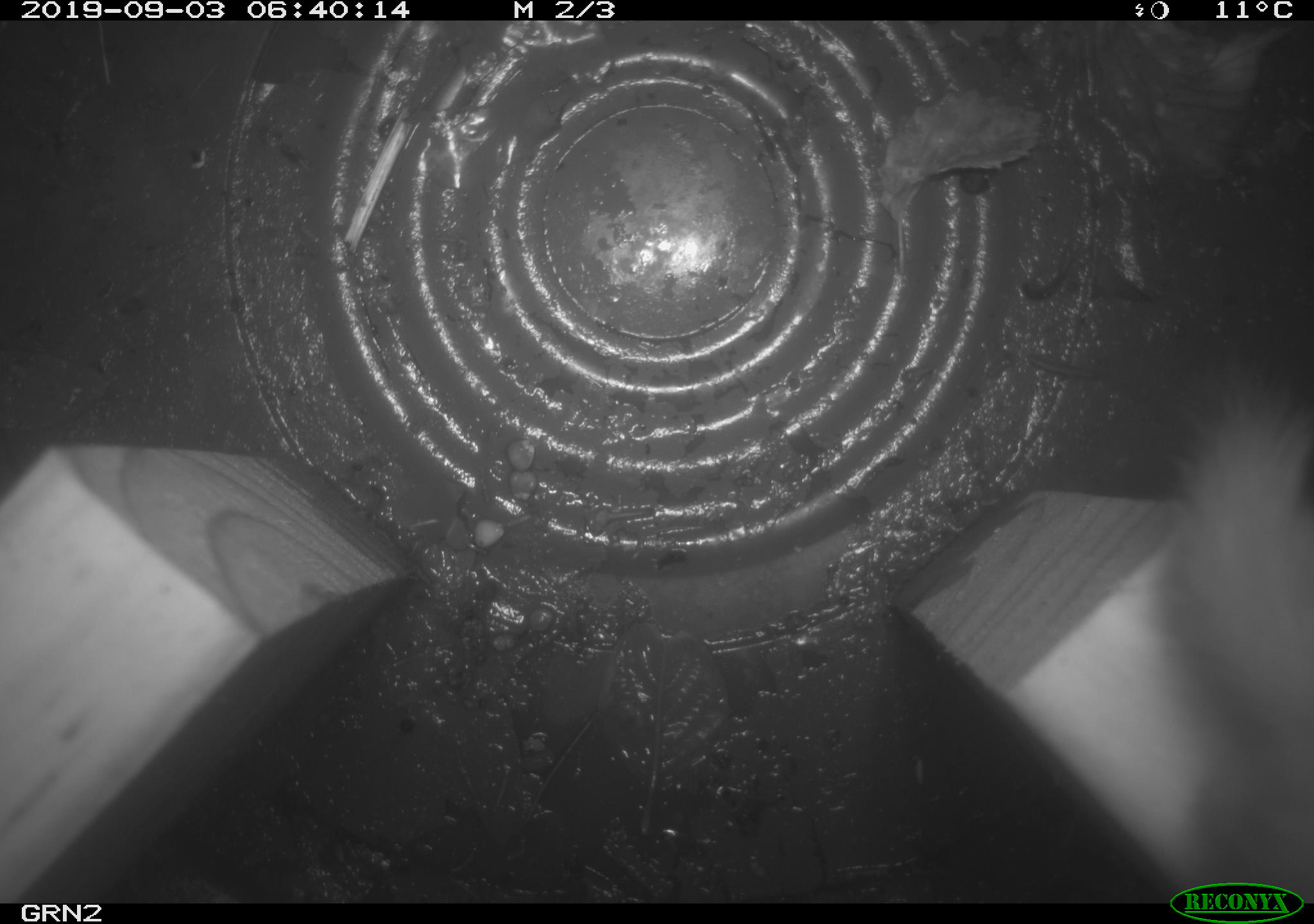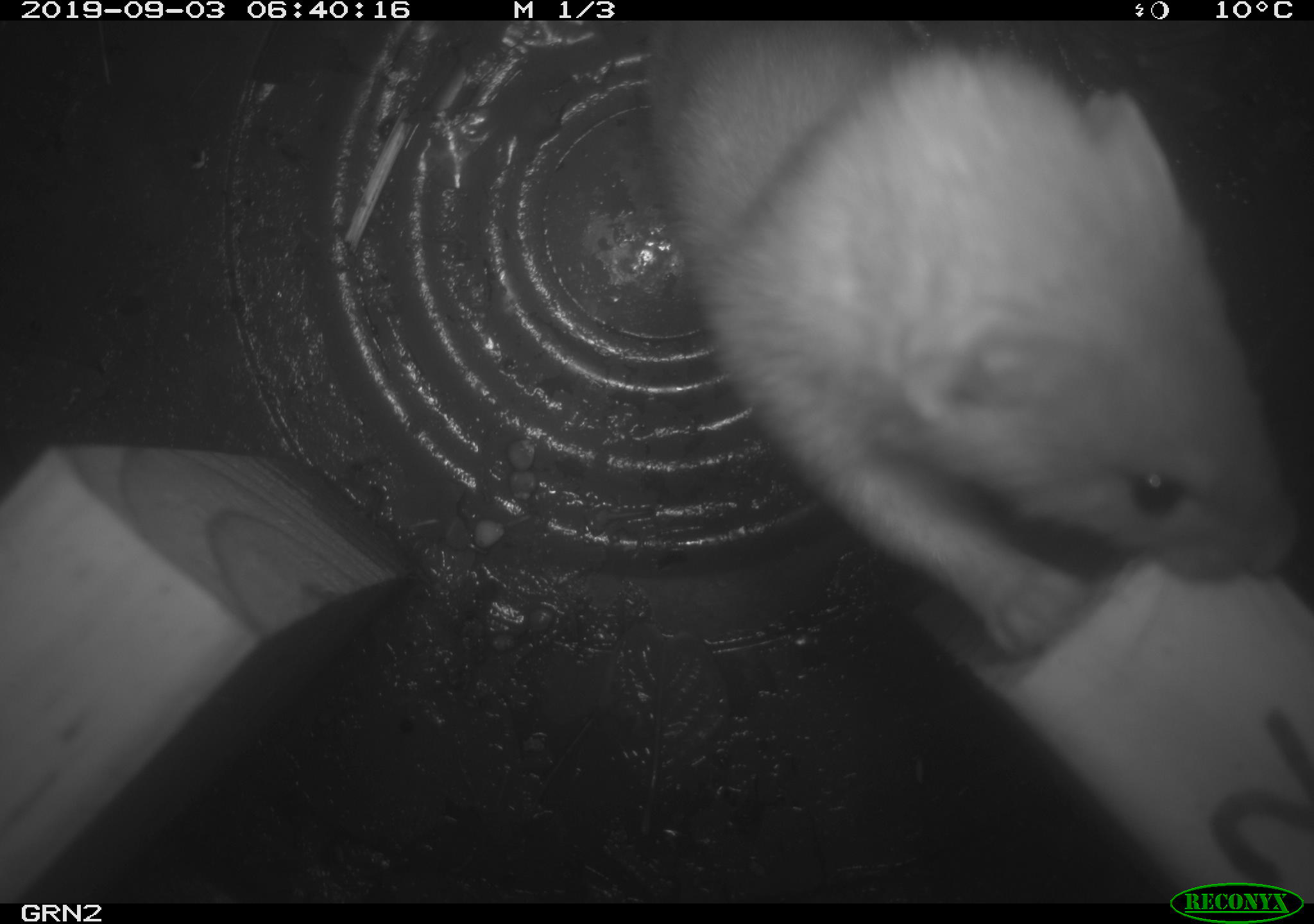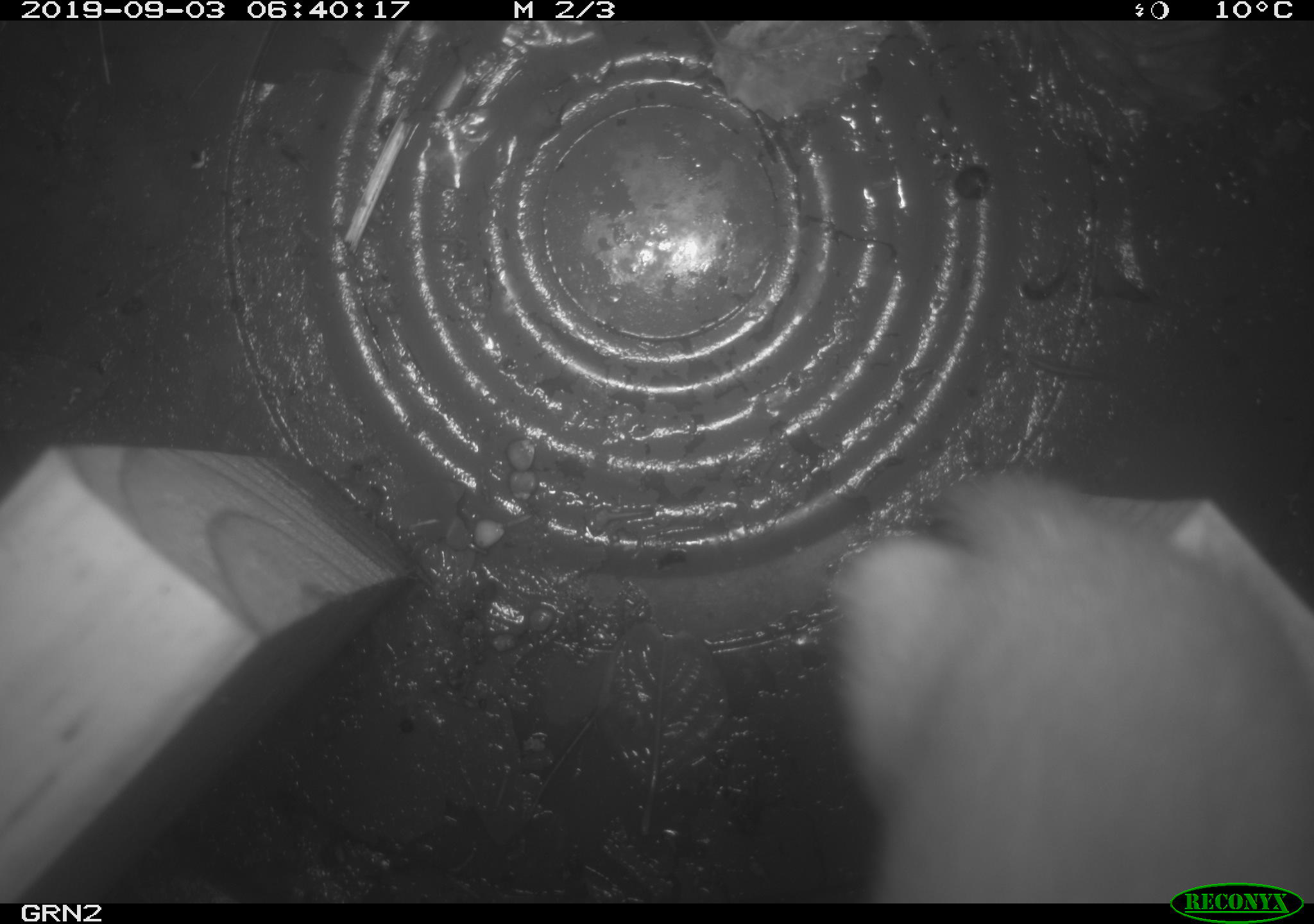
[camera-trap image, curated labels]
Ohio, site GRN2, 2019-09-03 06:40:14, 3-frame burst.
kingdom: Animalia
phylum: Chordata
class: Mammalia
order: Carnivora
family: Mustelidae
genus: Neogale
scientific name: Neogale frenata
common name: long-tailed weasel